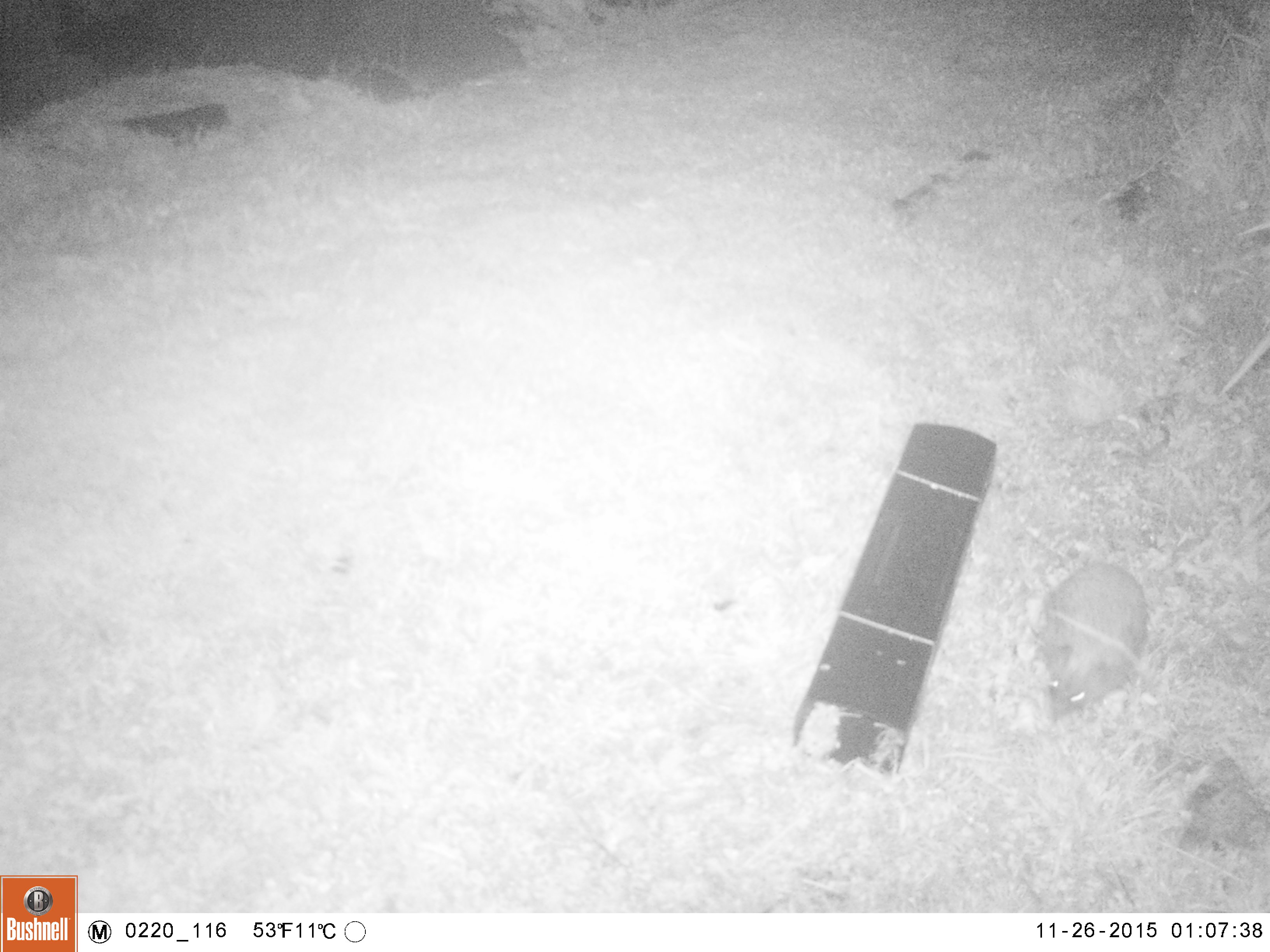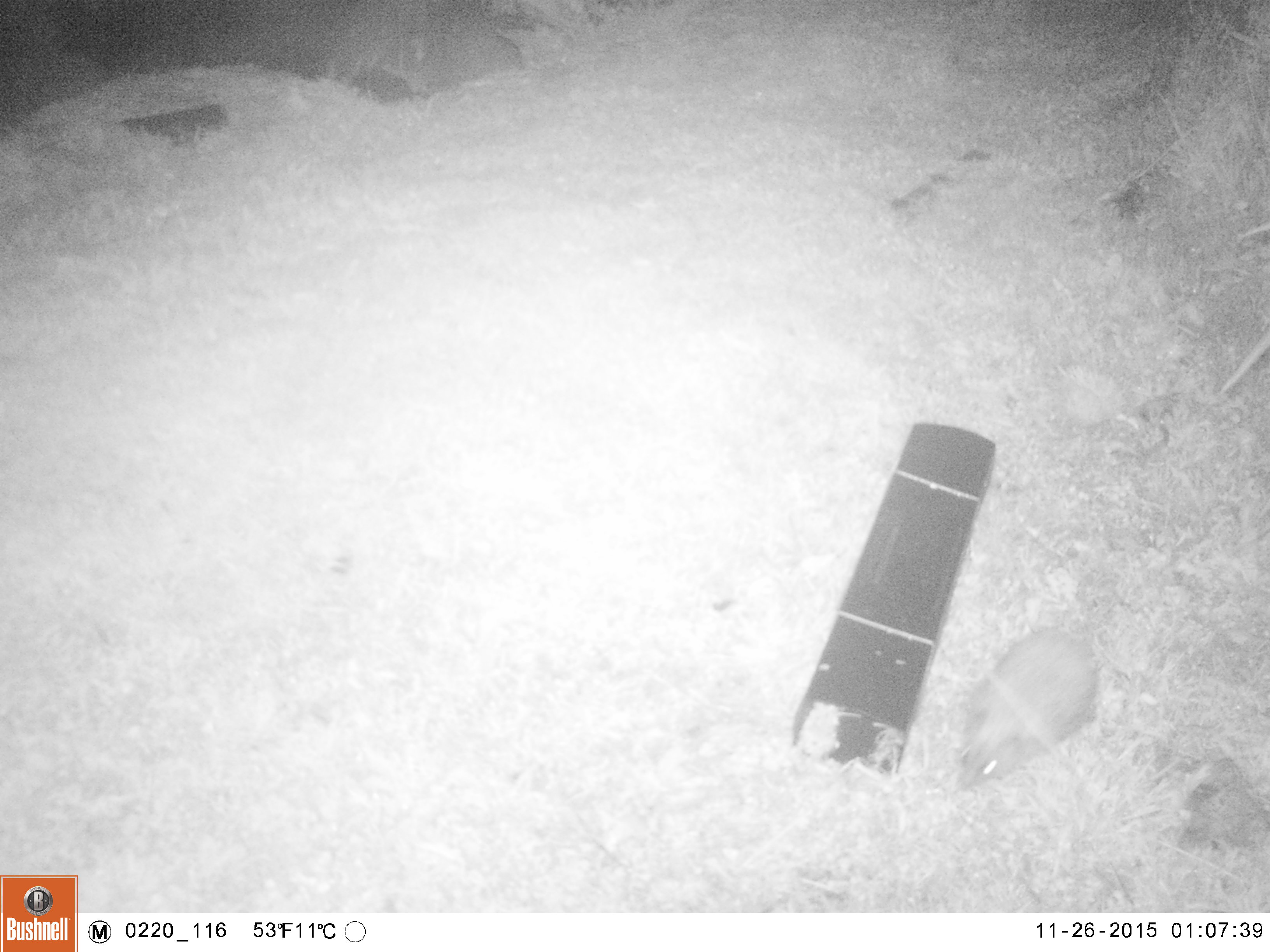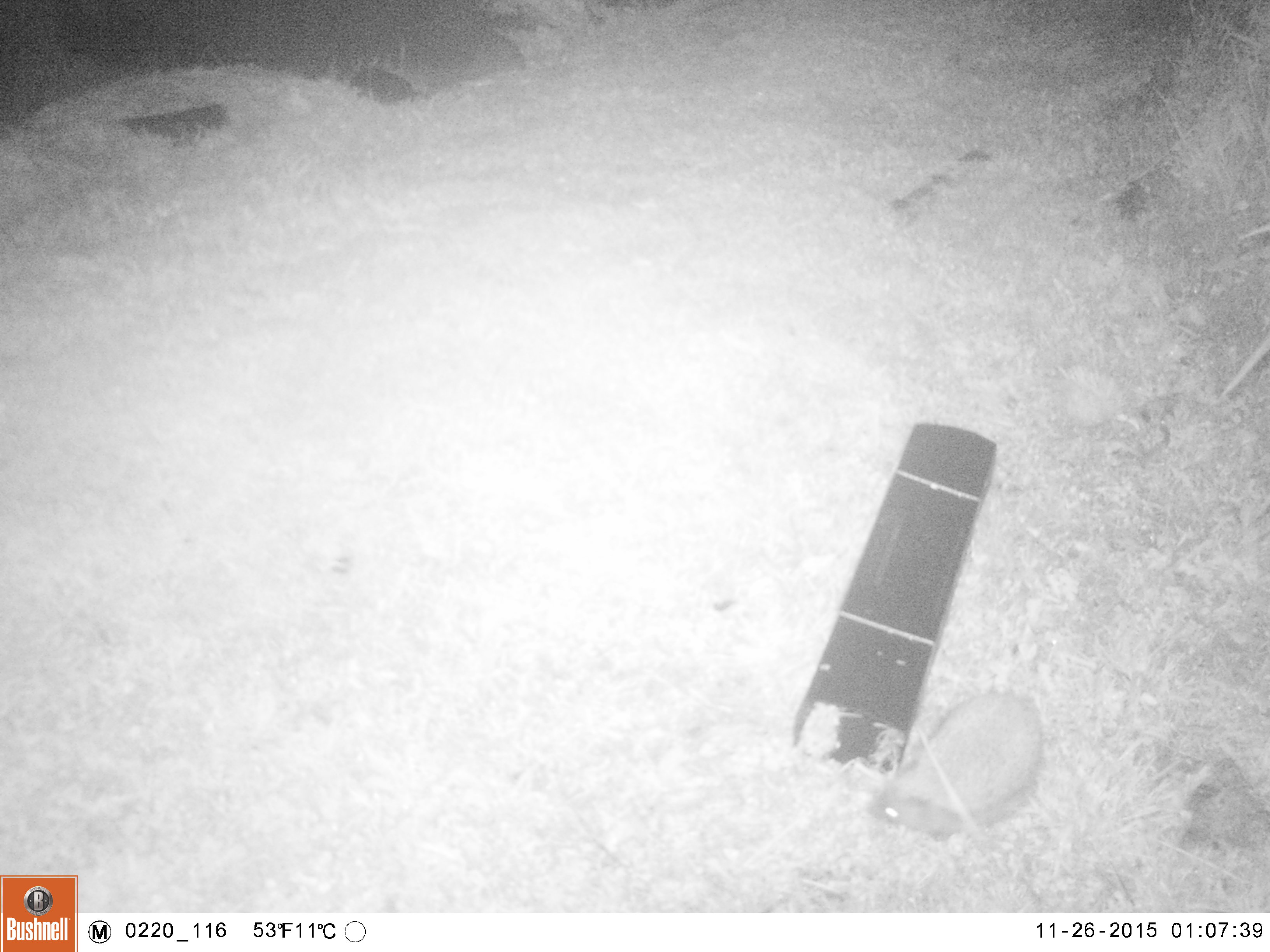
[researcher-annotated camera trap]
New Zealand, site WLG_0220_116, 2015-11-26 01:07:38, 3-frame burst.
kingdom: Animalia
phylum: Chordata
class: Mammalia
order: Eulipotyphla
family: Erinaceidae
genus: Erinaceus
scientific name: Erinaceus europaeus europaeus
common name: european hedgehog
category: hedgehog